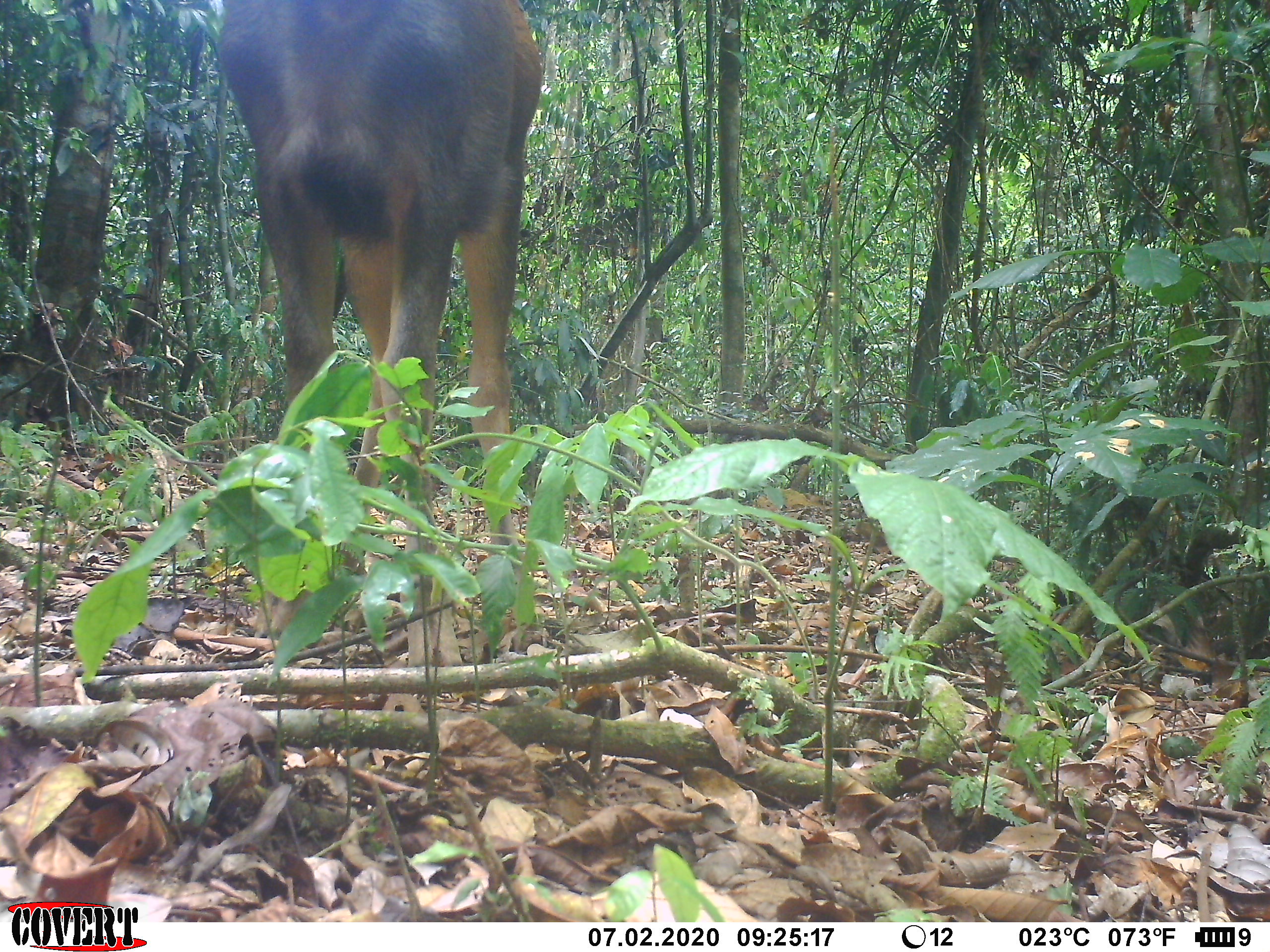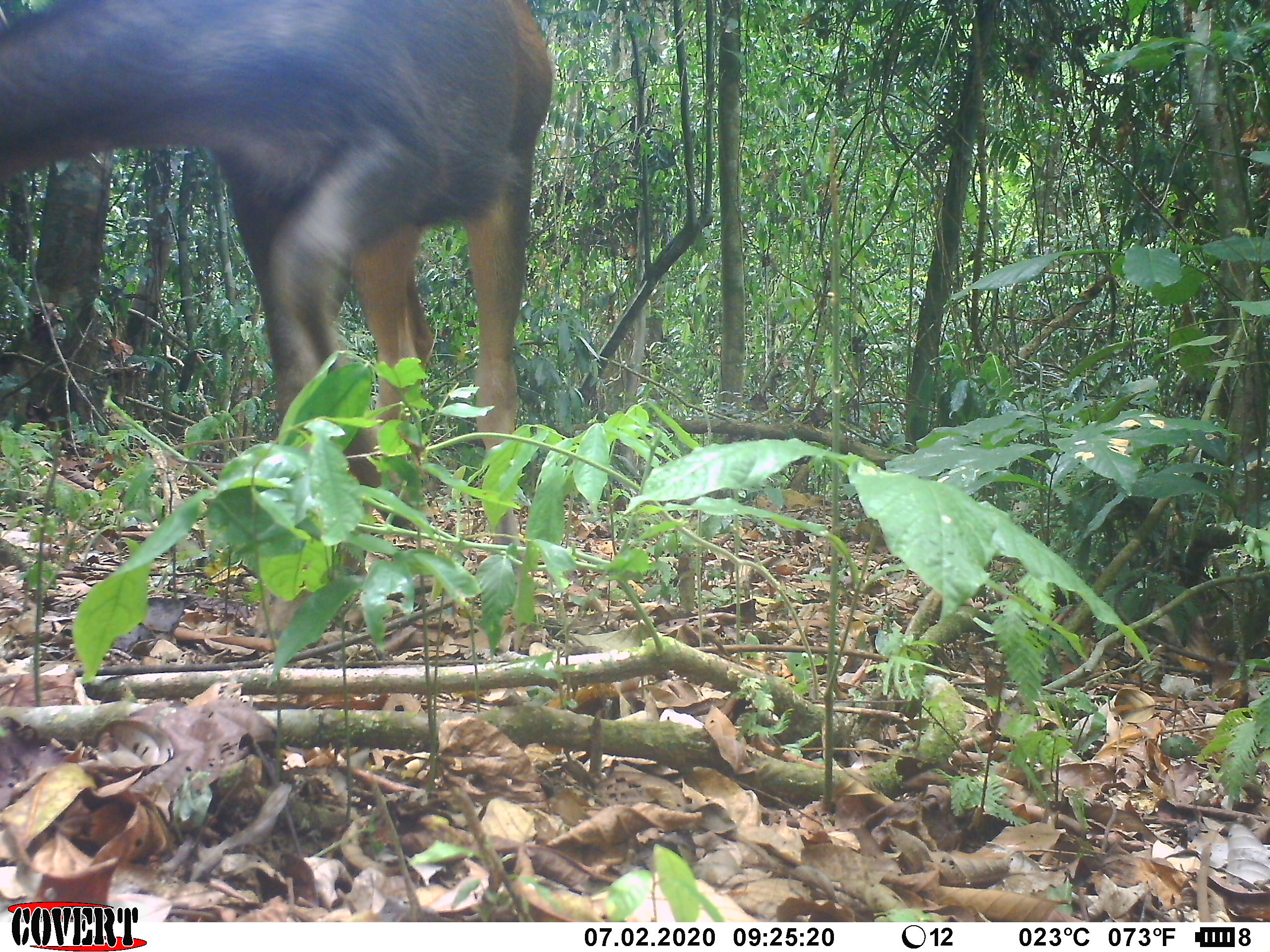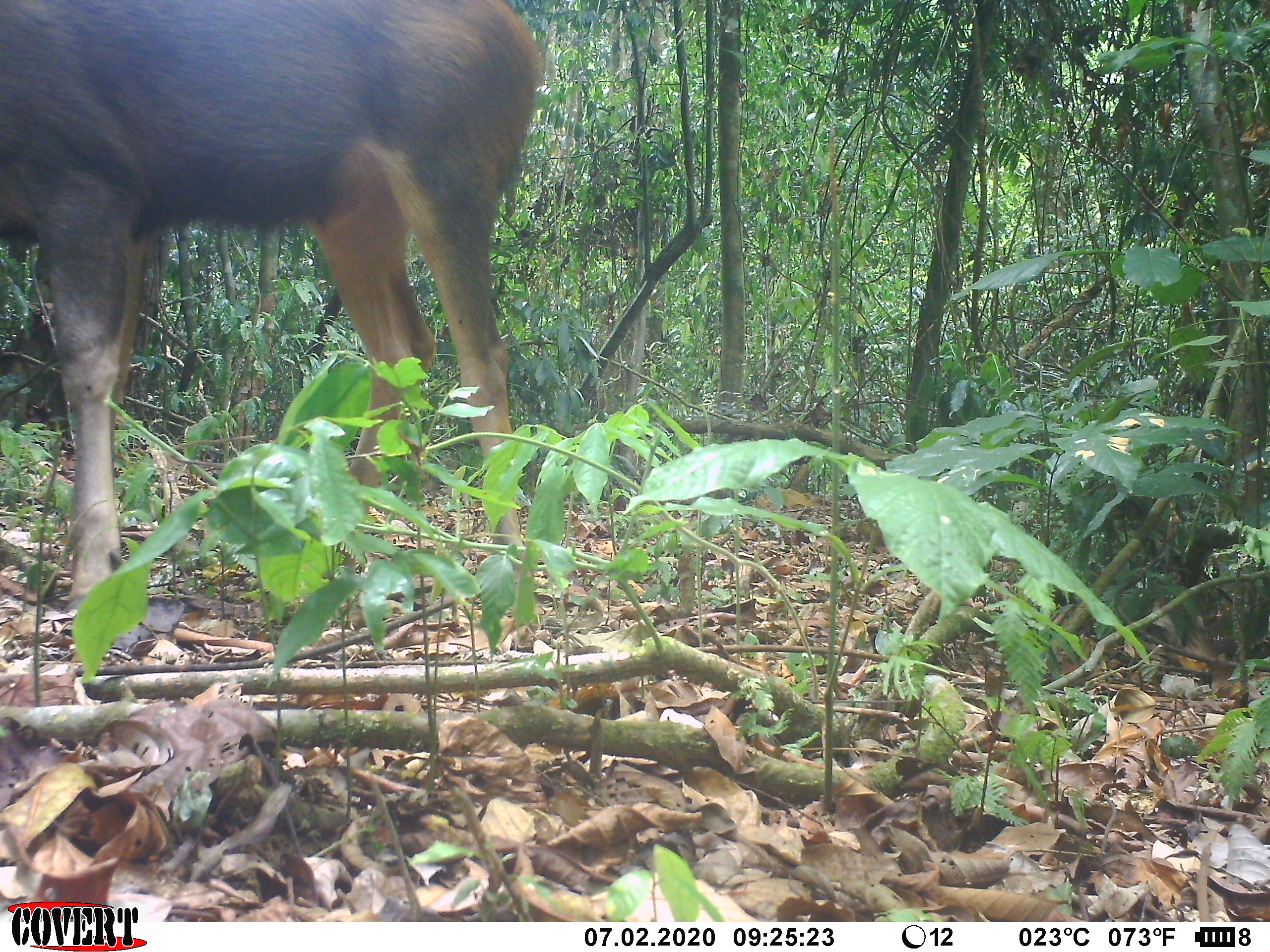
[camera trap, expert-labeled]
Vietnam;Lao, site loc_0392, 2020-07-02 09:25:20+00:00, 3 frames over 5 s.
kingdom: Animalia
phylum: Chordata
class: Mammalia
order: Artiodactyla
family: Cervidae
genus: Rusa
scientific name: Rusa unicolor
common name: sambar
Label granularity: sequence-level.